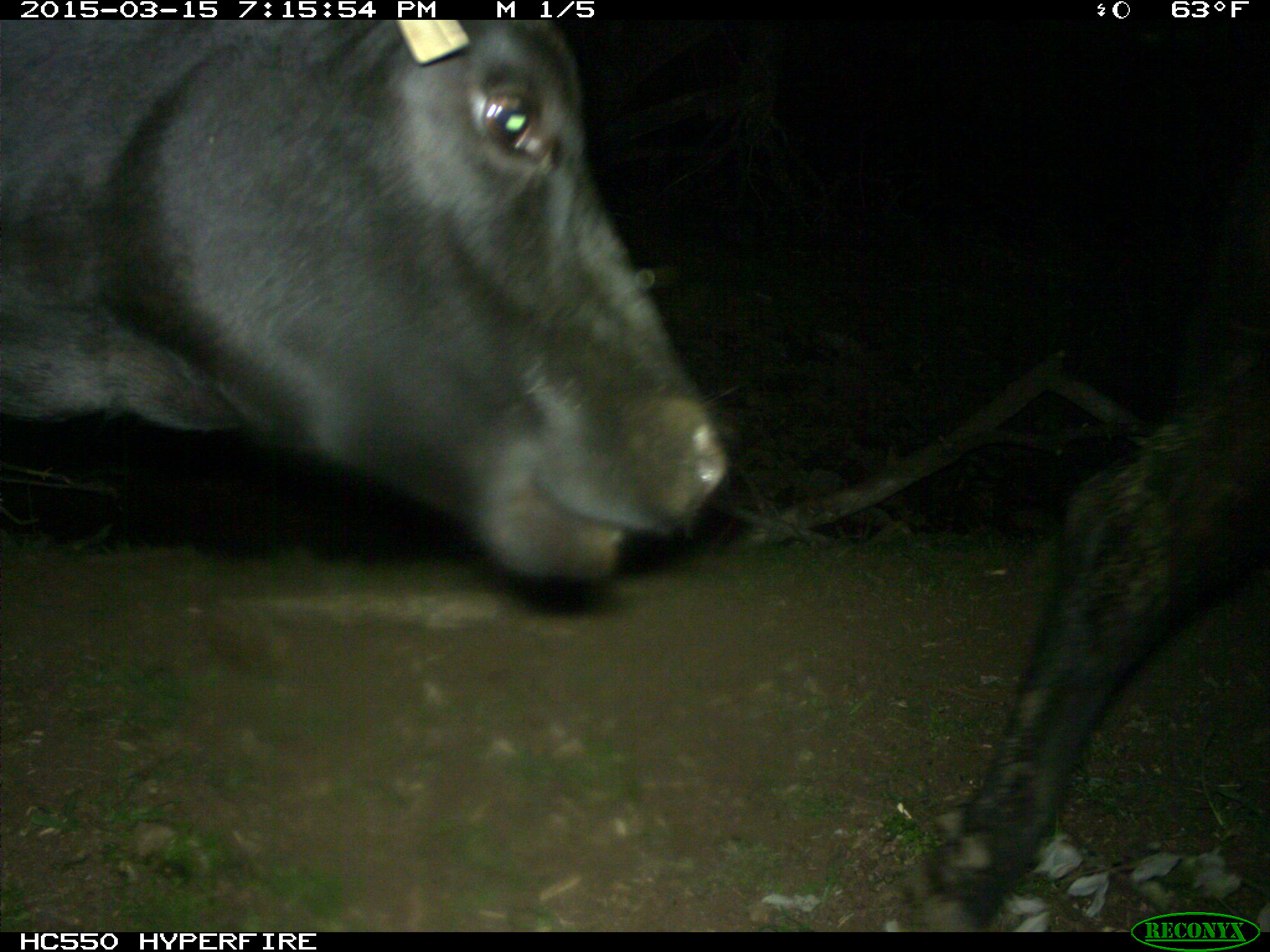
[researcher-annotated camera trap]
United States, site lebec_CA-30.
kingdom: Animalia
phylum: Chordata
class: Mammalia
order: Artiodactyla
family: Bovidae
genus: Bos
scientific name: Bos taurus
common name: domestic cow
Bos taurus (domestic cow).